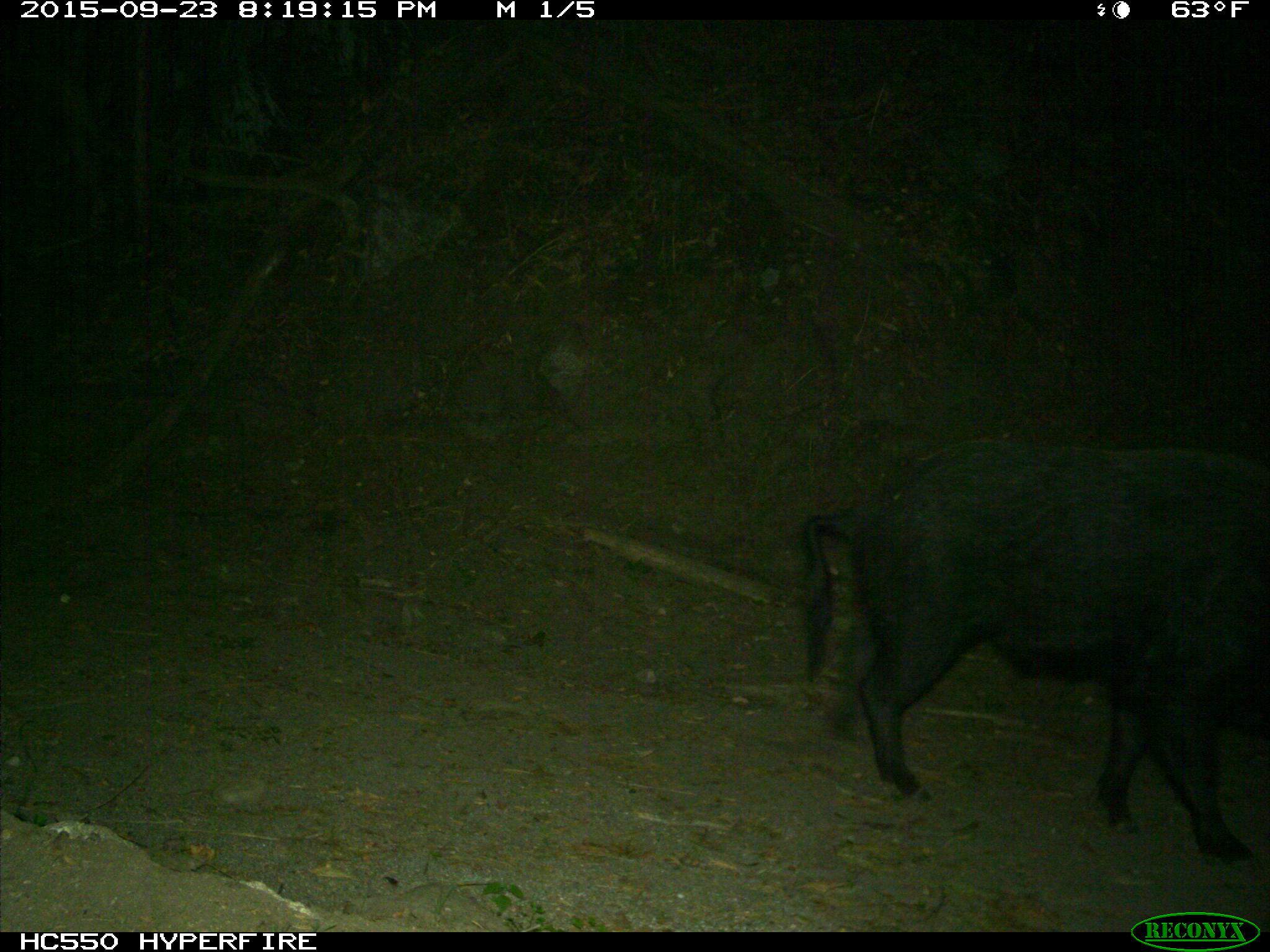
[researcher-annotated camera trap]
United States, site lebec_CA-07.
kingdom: Animalia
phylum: Chordata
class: Mammalia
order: Artiodactyla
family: Suidae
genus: Sus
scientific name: Sus scrofa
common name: wild boar